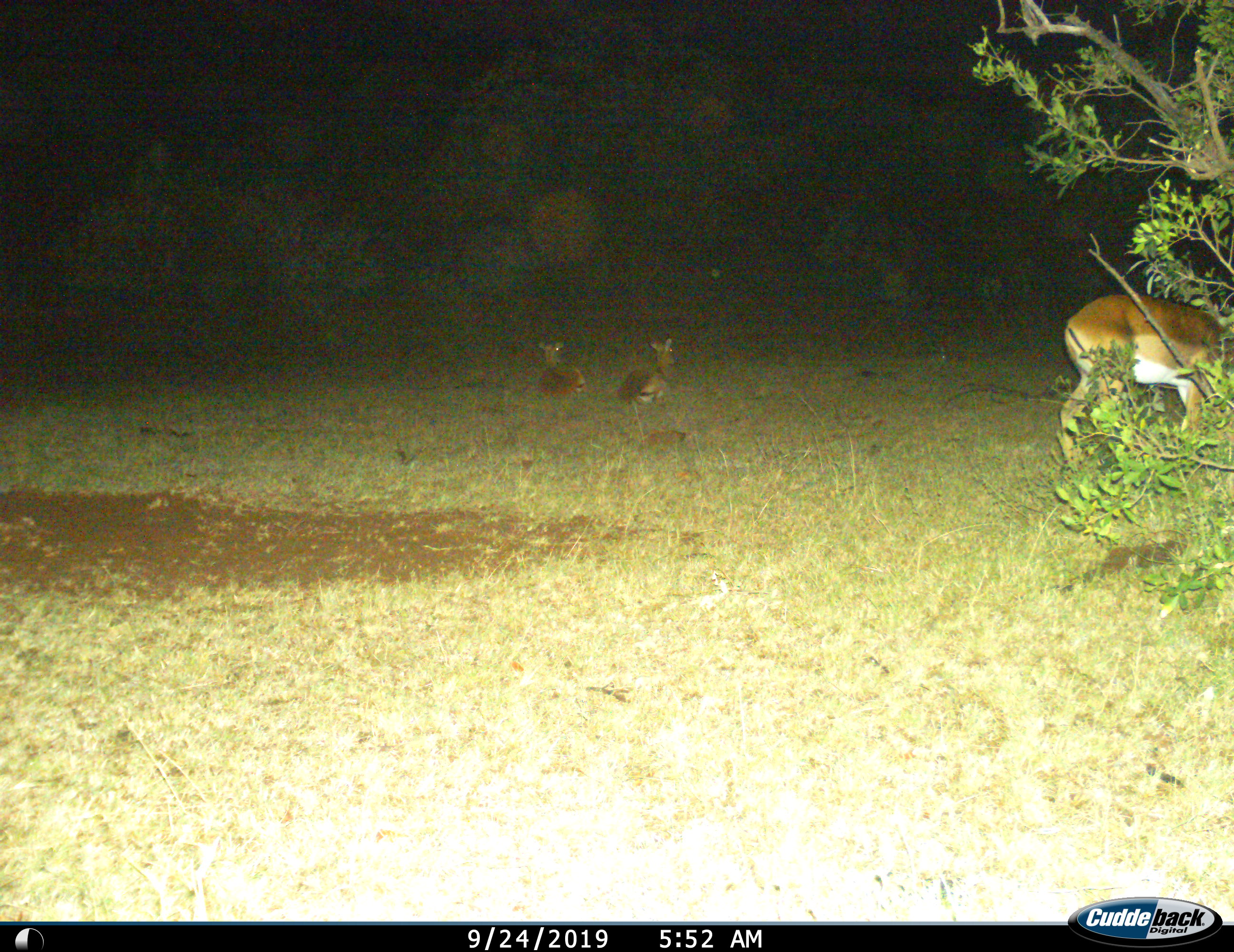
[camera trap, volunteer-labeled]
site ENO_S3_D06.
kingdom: Animalia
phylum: Chordata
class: Mammalia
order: Artiodactyla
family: Bovidae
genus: Aepyceros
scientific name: Aepyceros melampus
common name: impala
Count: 3.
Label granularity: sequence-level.